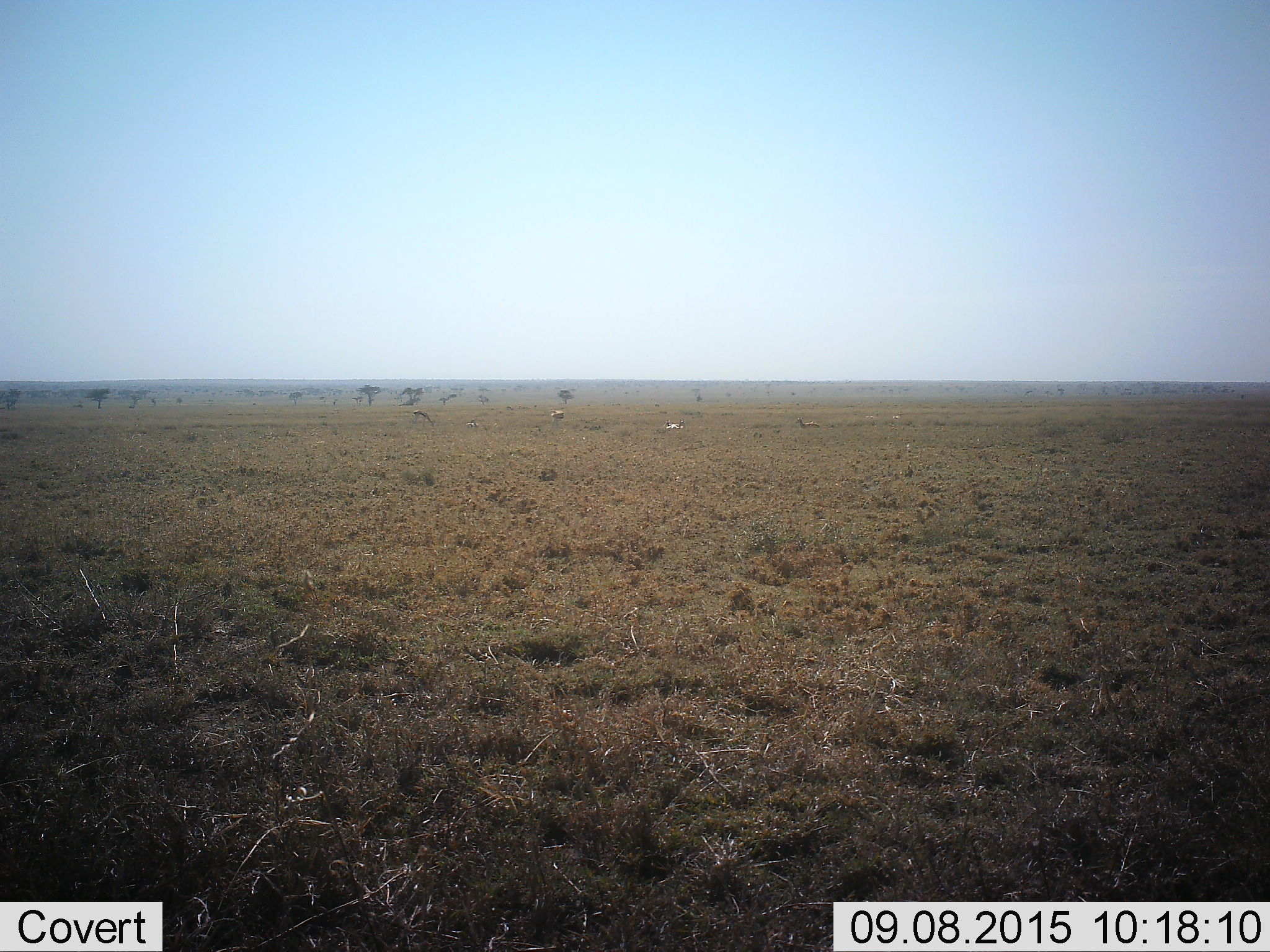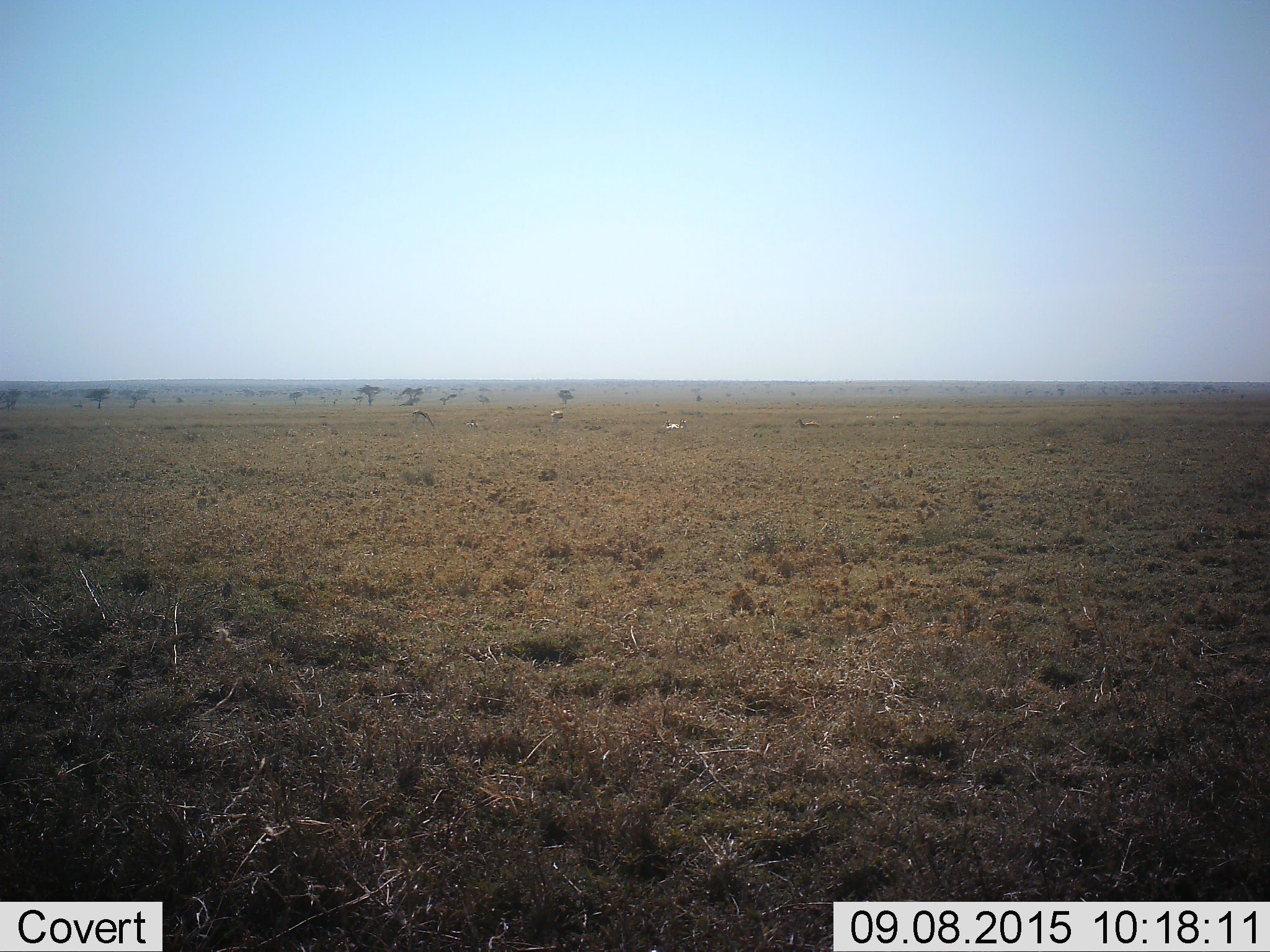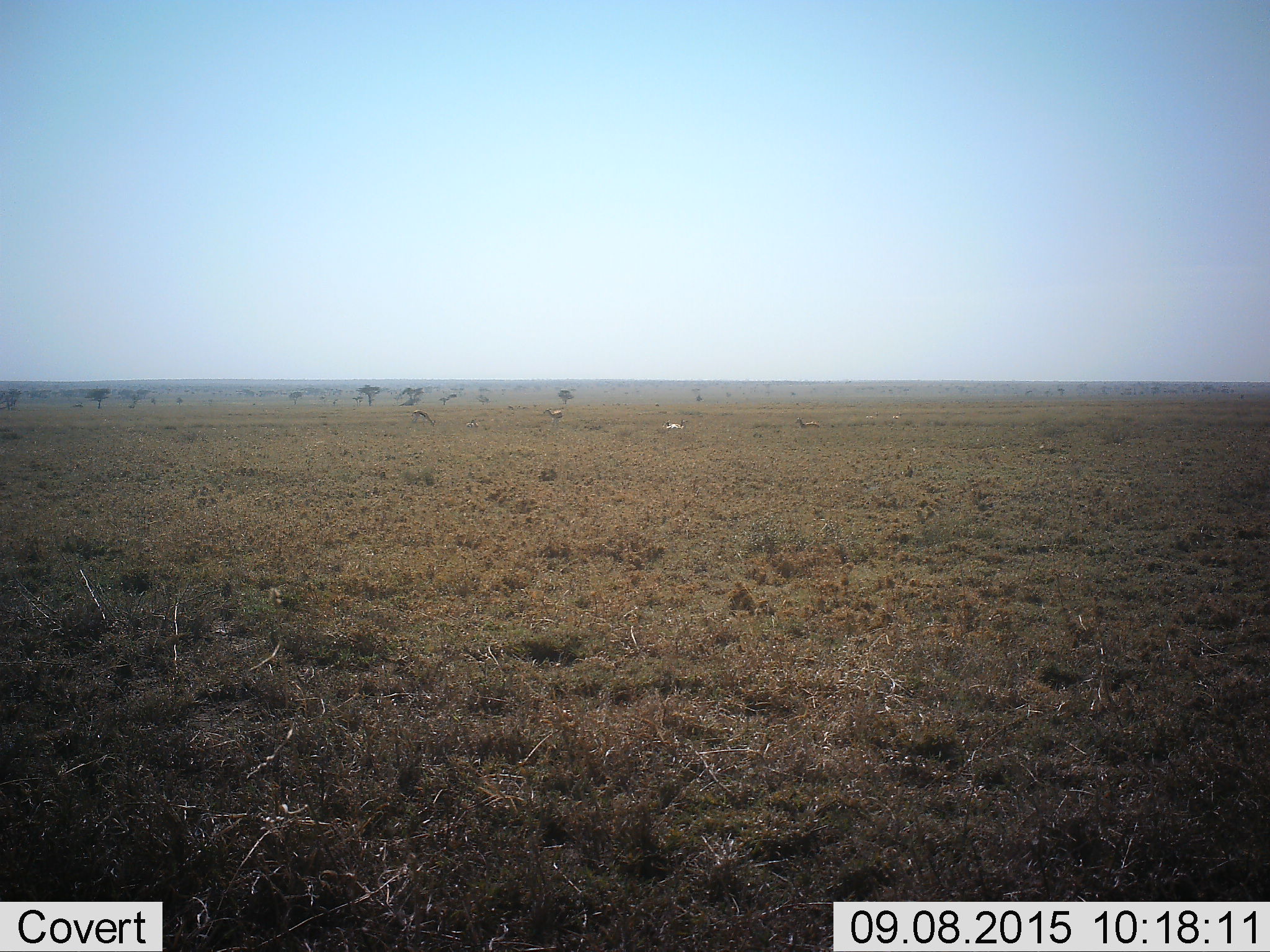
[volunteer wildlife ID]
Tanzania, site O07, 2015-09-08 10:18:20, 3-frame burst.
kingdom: Animalia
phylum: Chordata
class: Mammalia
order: Artiodactyla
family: Bovidae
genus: Eudorcas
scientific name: Eudorcas thomsonii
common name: thomson's gazelle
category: gazellethomsons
Gazellethomsons (thomson's gazelle) (Eudorcas thomsonii), count 8. Behavior (volunteer vote fractions): standing 60%, resting 80%, moving 0%, interacting 0%. Young present (vote fraction): 0%. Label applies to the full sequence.